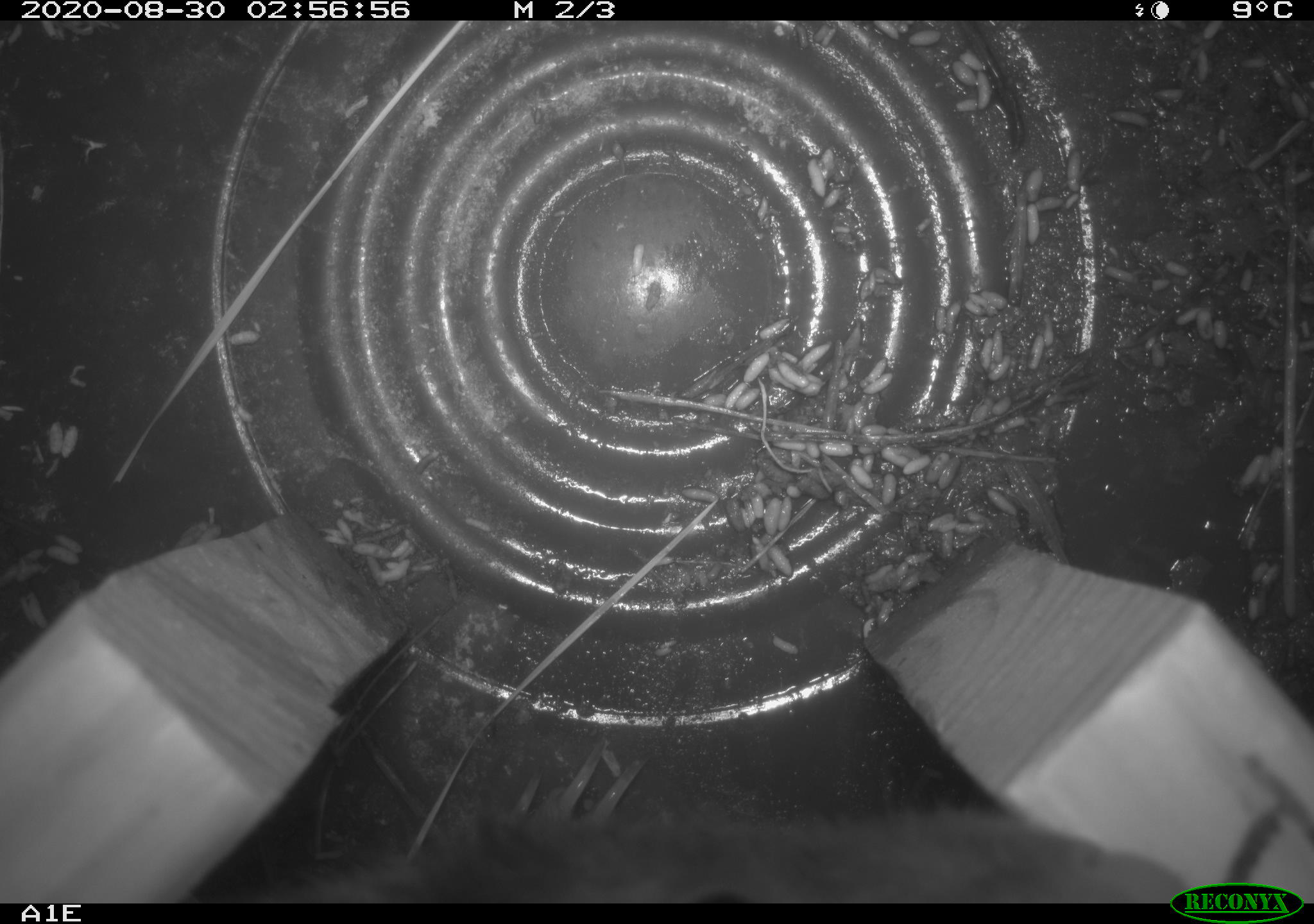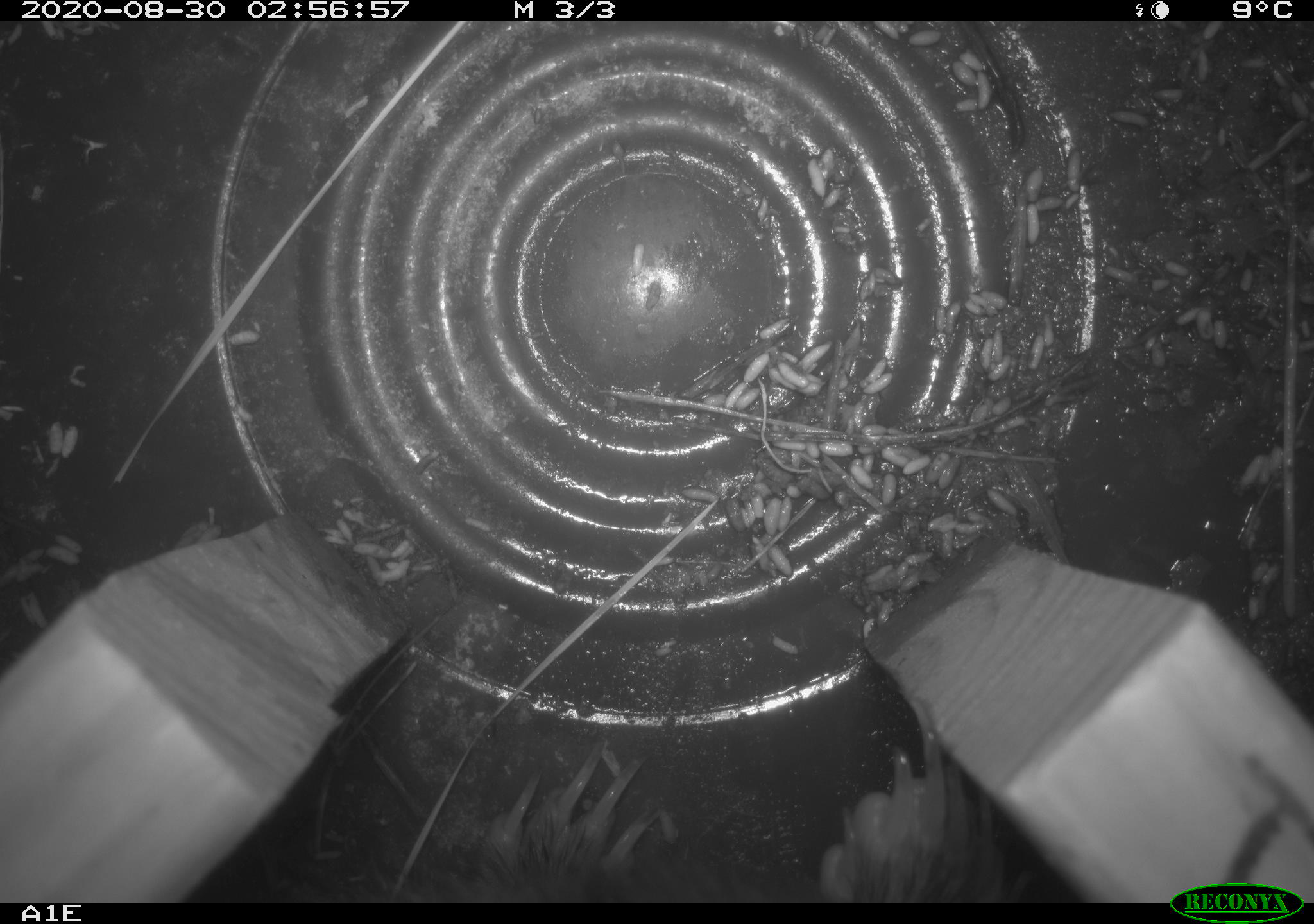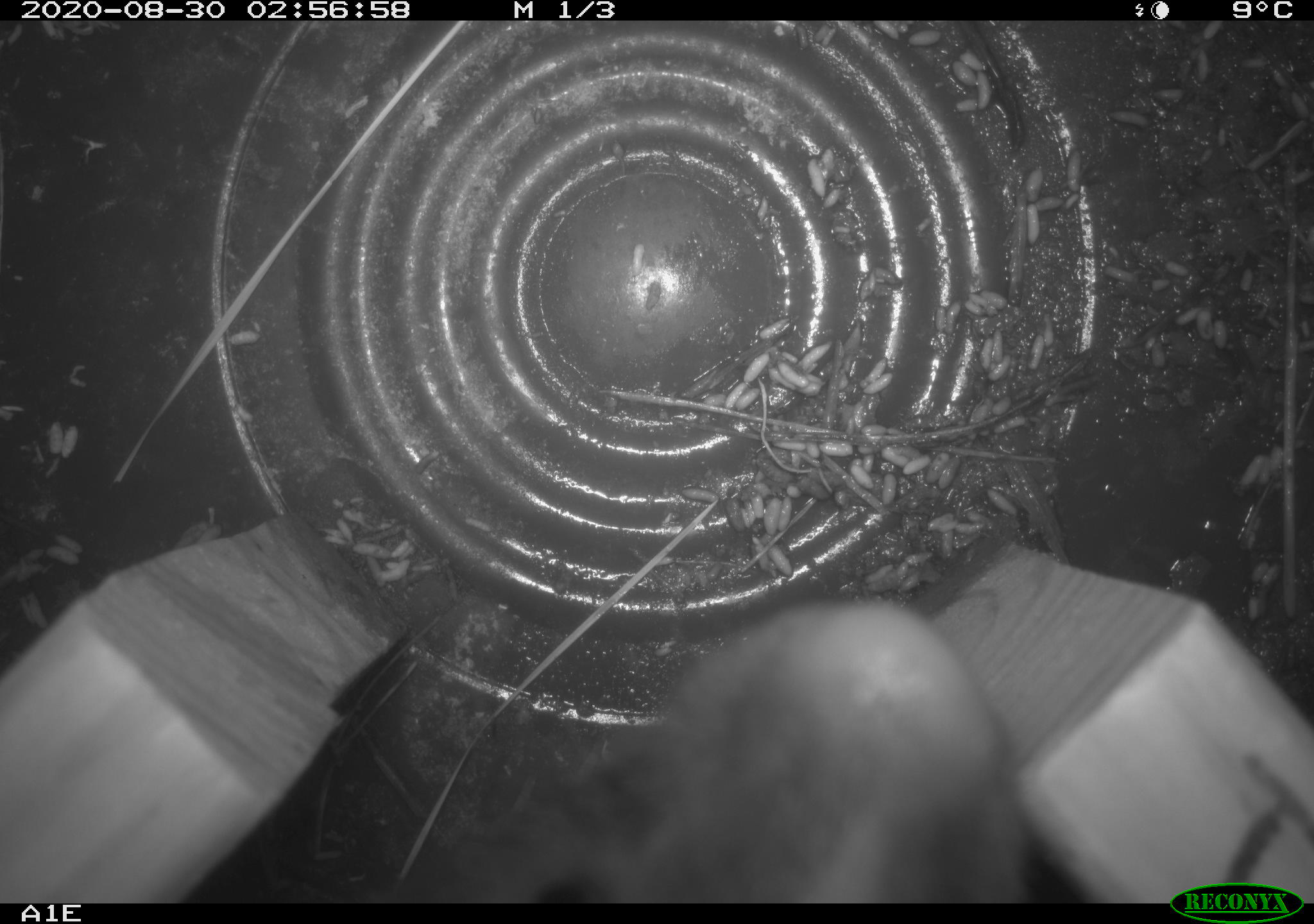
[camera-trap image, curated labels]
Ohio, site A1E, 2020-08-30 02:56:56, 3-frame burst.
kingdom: Animalia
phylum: Chordata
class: Mammalia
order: Carnivora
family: Mephitidae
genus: Mephitis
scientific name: Mephitis mephitis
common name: striped skunk